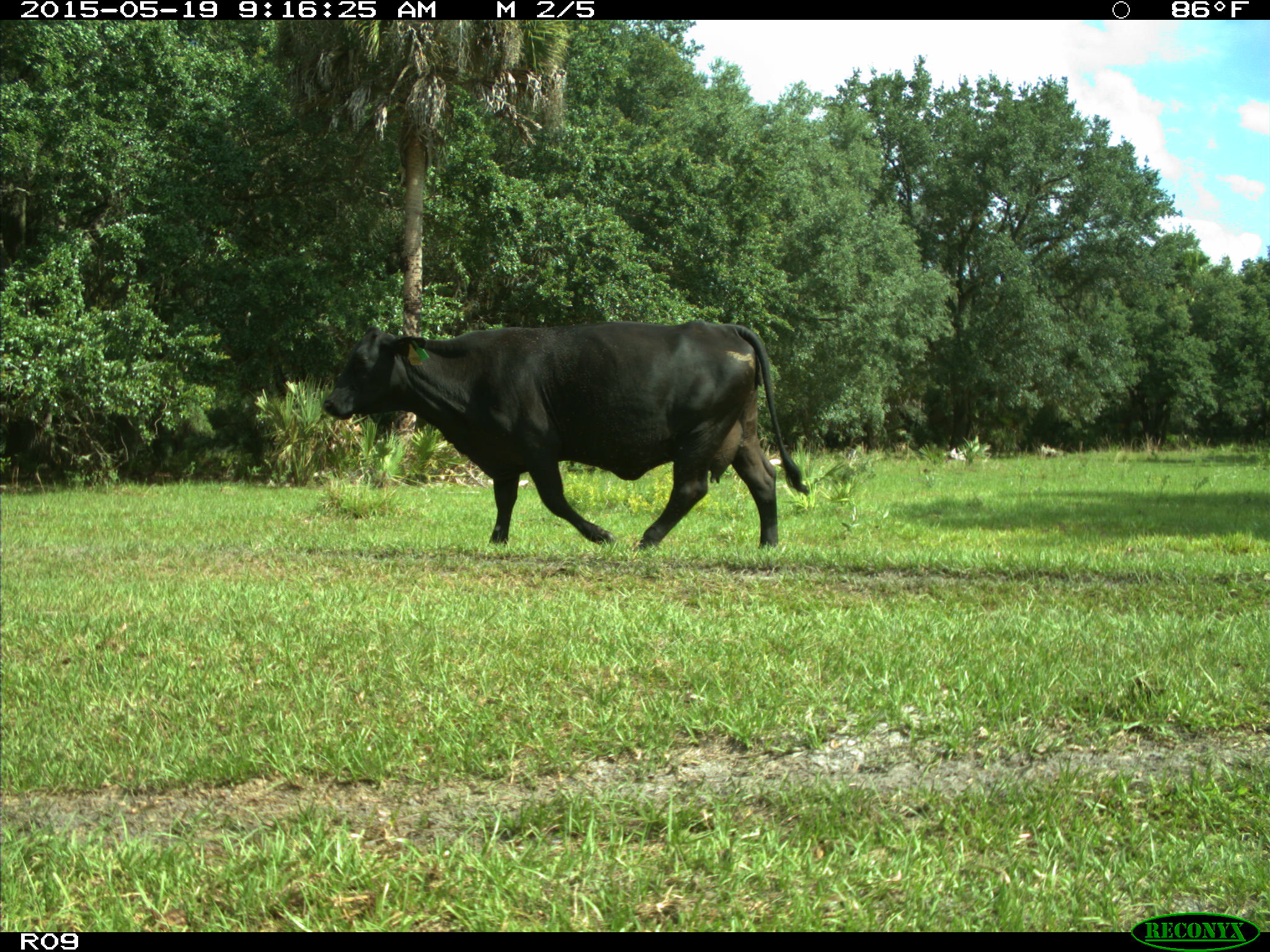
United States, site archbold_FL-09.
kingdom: Animalia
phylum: Chordata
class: Mammalia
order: Artiodactyla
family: Bovidae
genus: Bos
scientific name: Bos taurus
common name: domestic cow